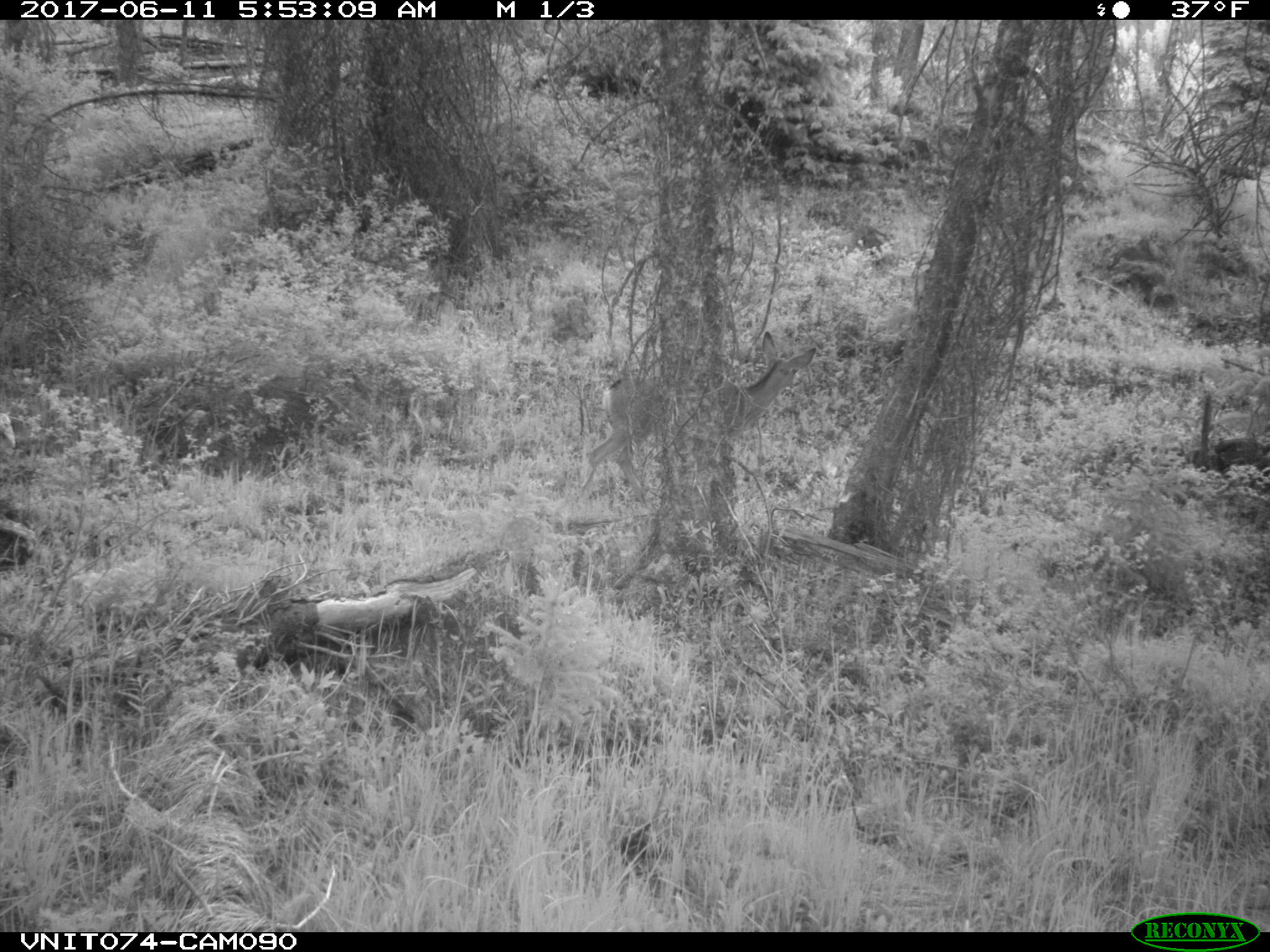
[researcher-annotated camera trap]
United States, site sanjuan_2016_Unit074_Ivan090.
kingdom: Animalia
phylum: Chordata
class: Mammalia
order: Artiodactyla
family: Cervidae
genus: Odocoileus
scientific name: Odocoileus hemionus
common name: mule deer